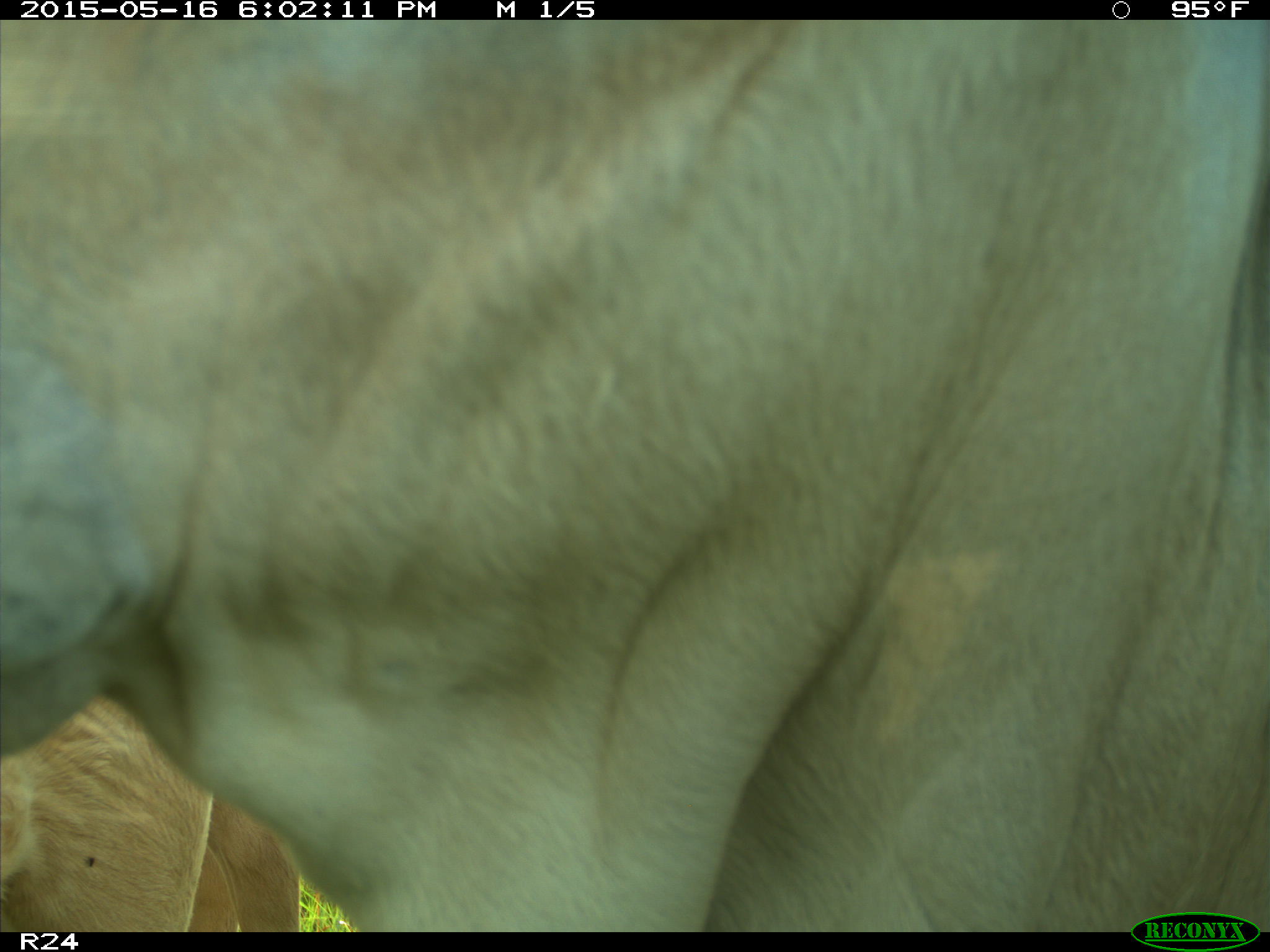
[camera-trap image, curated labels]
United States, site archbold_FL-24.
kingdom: Animalia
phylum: Chordata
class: Mammalia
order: Artiodactyla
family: Bovidae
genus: Bos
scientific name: Bos taurus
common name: domestic cow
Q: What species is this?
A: Bos taurus (domestic cow).